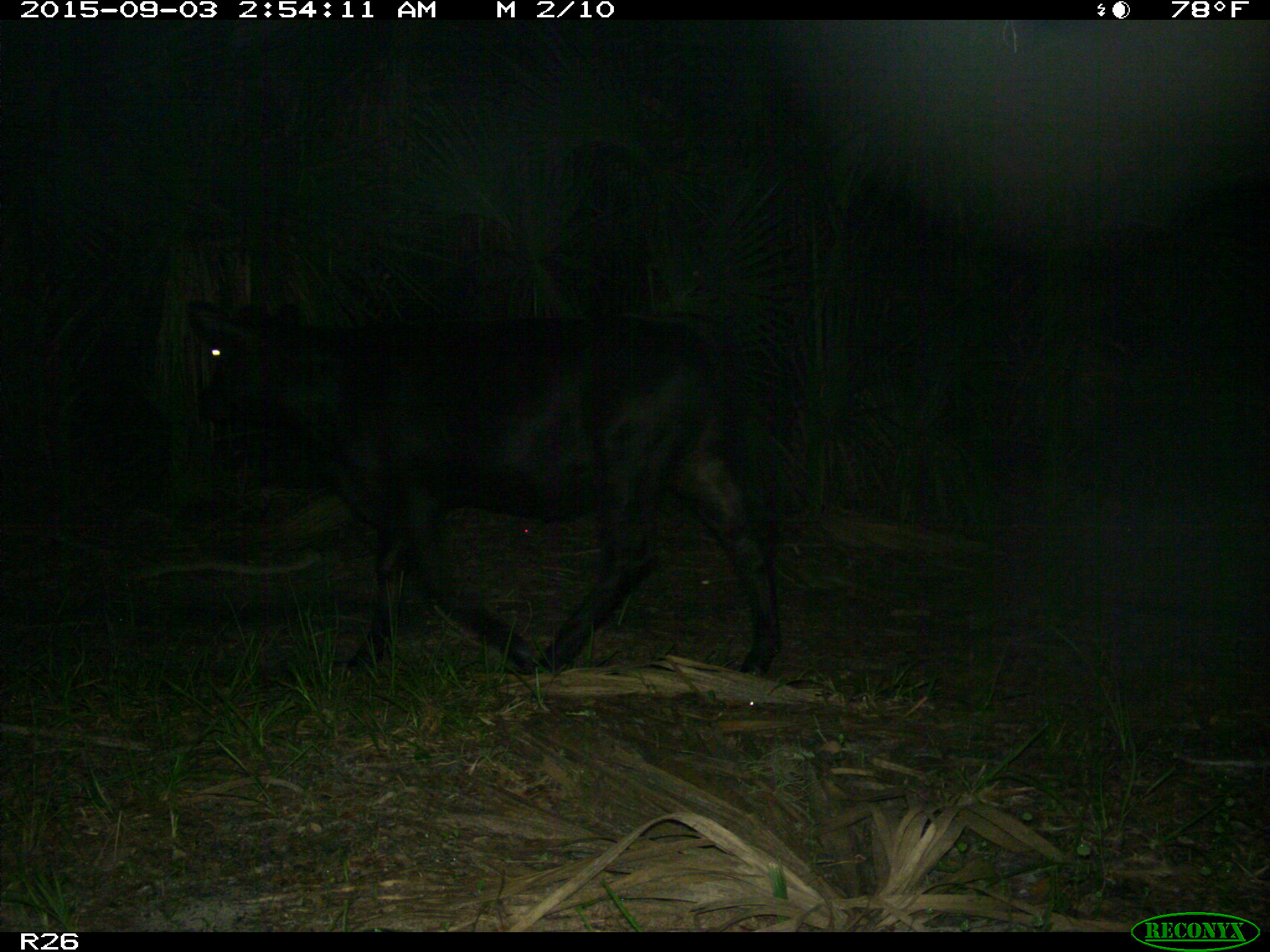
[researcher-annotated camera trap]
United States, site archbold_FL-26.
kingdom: Animalia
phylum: Chordata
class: Mammalia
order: Artiodactyla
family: Bovidae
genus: Bos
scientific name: Bos taurus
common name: domestic cow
Bos taurus (domestic cow).